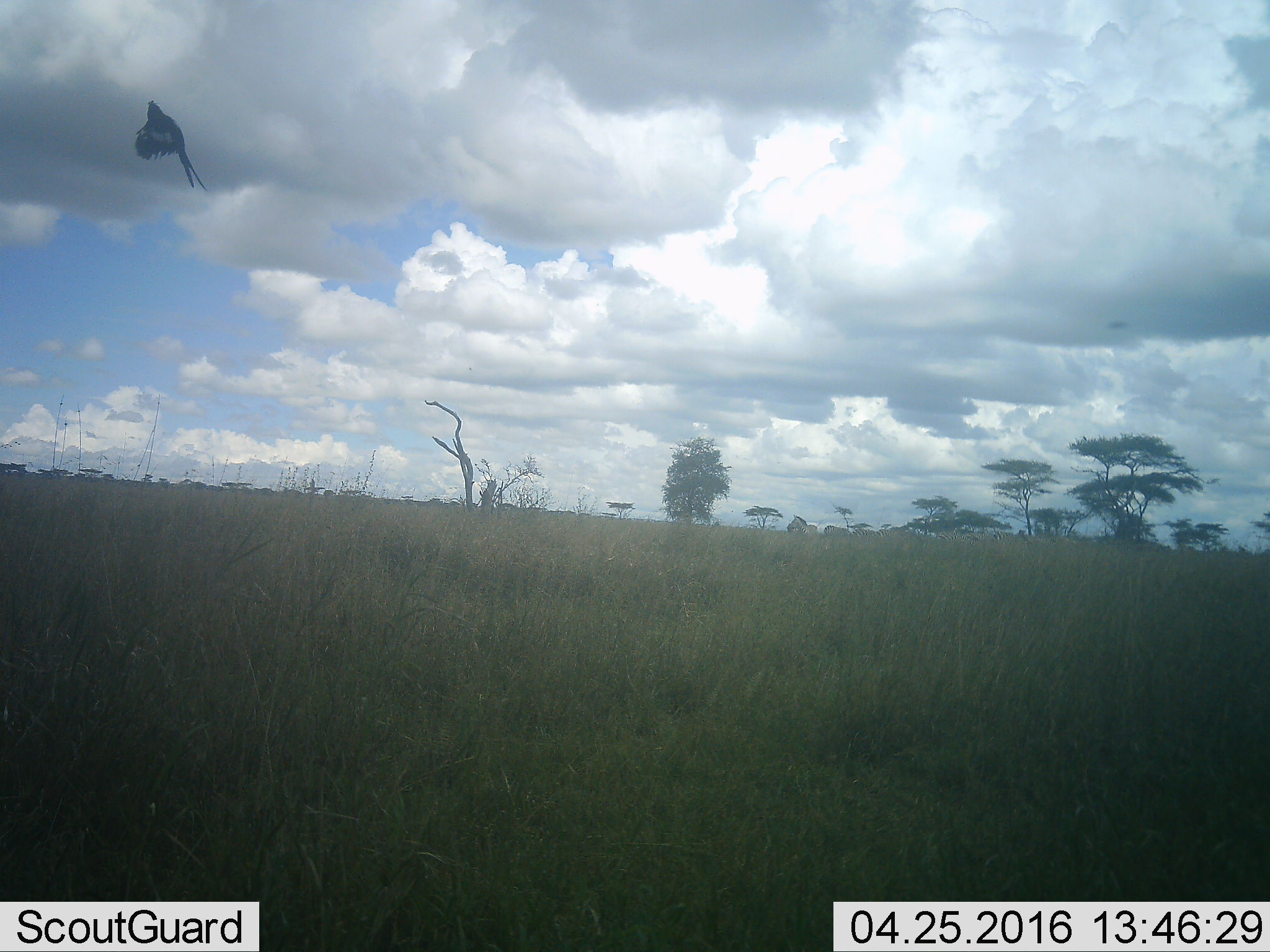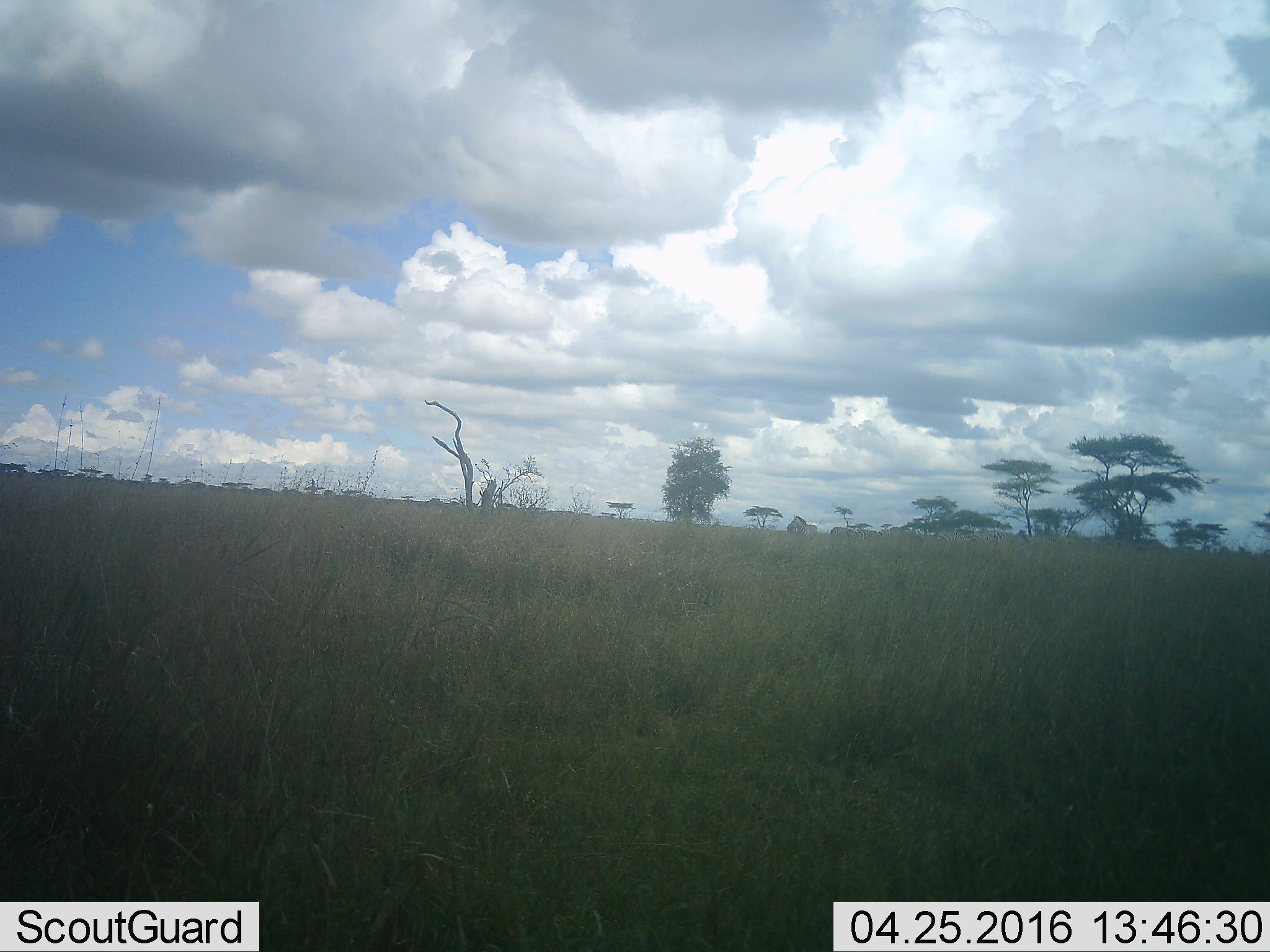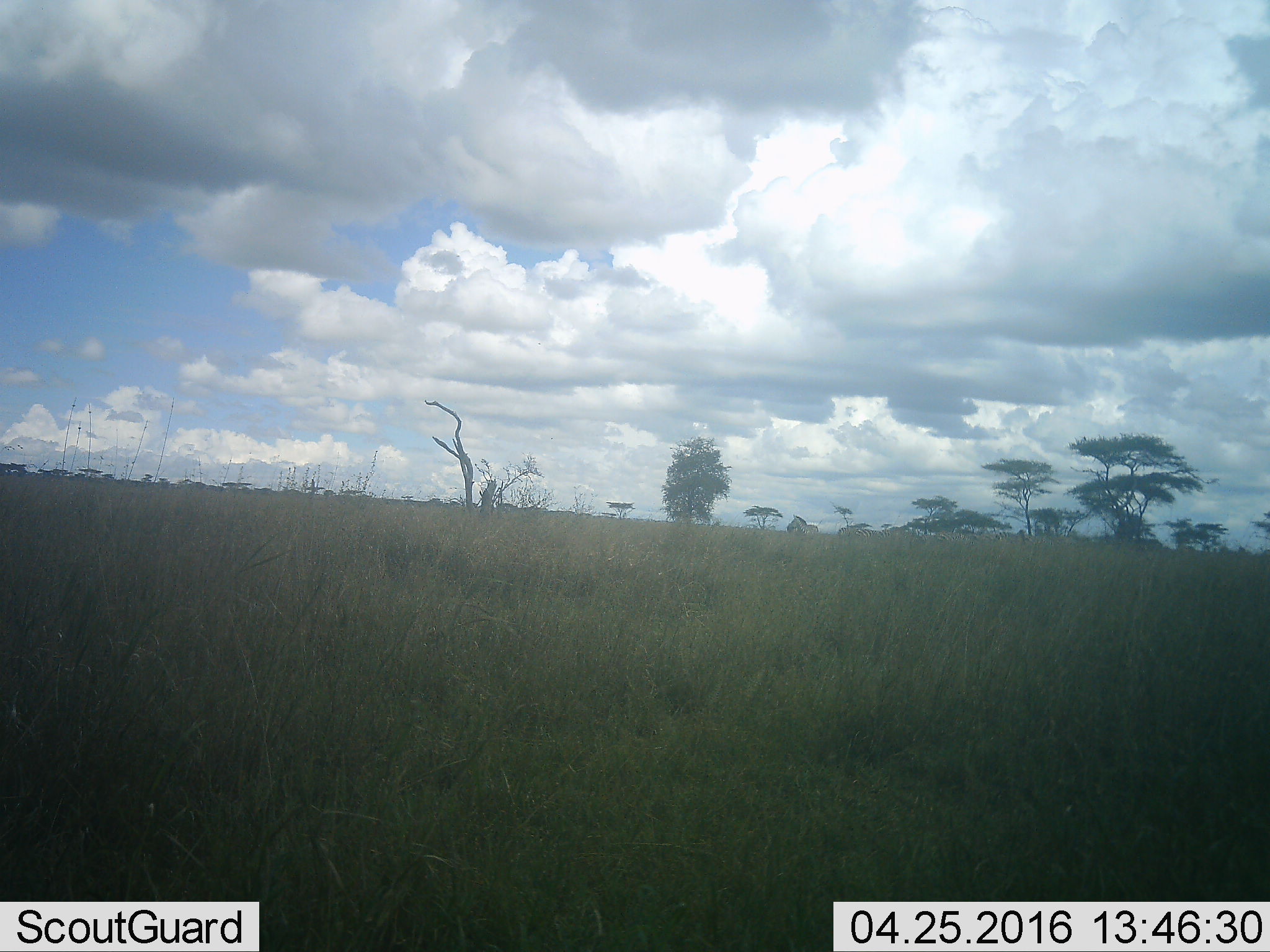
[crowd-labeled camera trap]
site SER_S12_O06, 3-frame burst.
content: unidentified animal